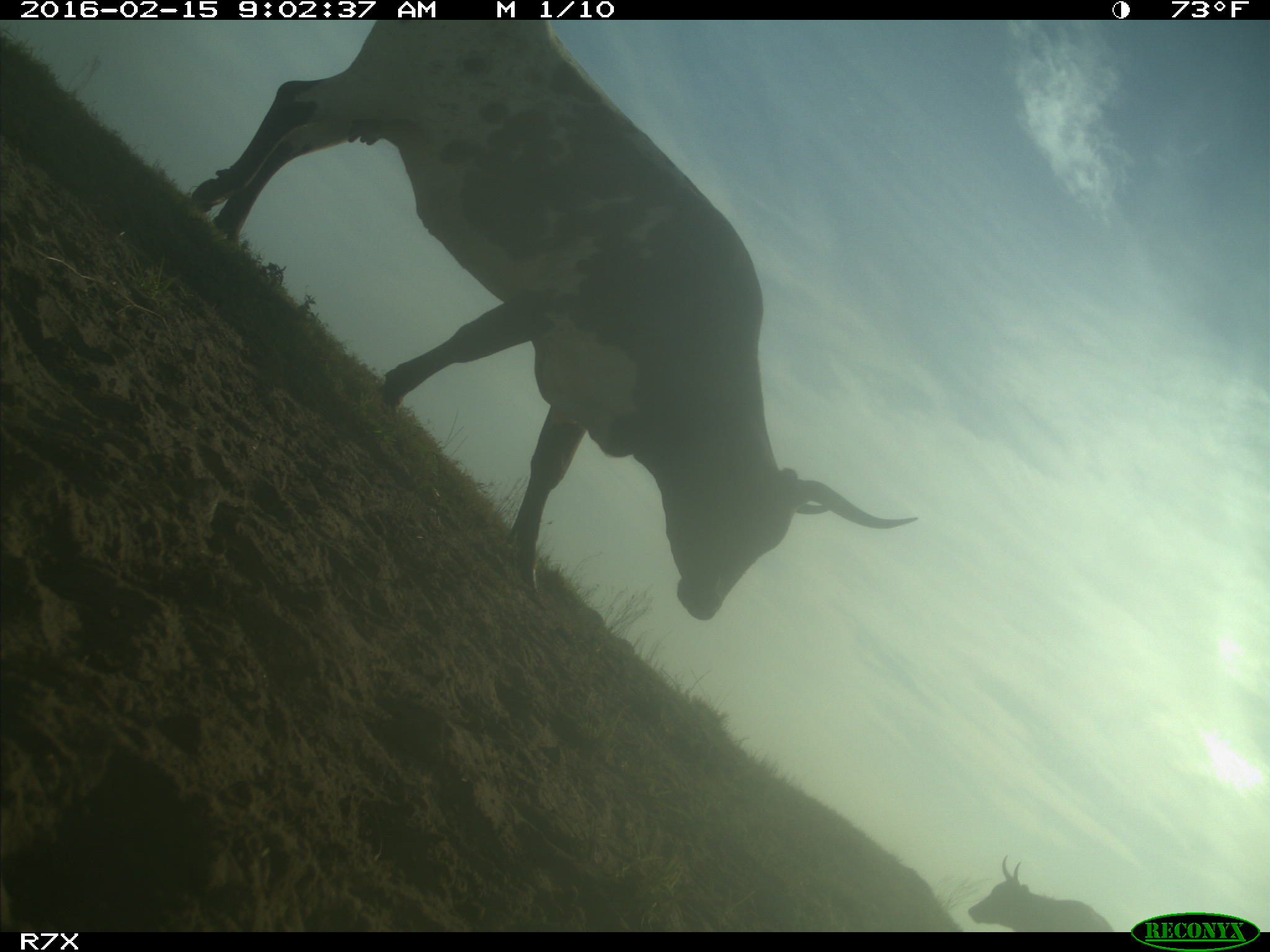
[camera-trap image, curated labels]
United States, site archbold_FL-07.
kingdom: Animalia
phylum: Chordata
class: Mammalia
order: Artiodactyla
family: Bovidae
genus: Bos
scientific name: Bos taurus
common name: domestic cow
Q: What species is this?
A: Bos taurus (domestic cow).